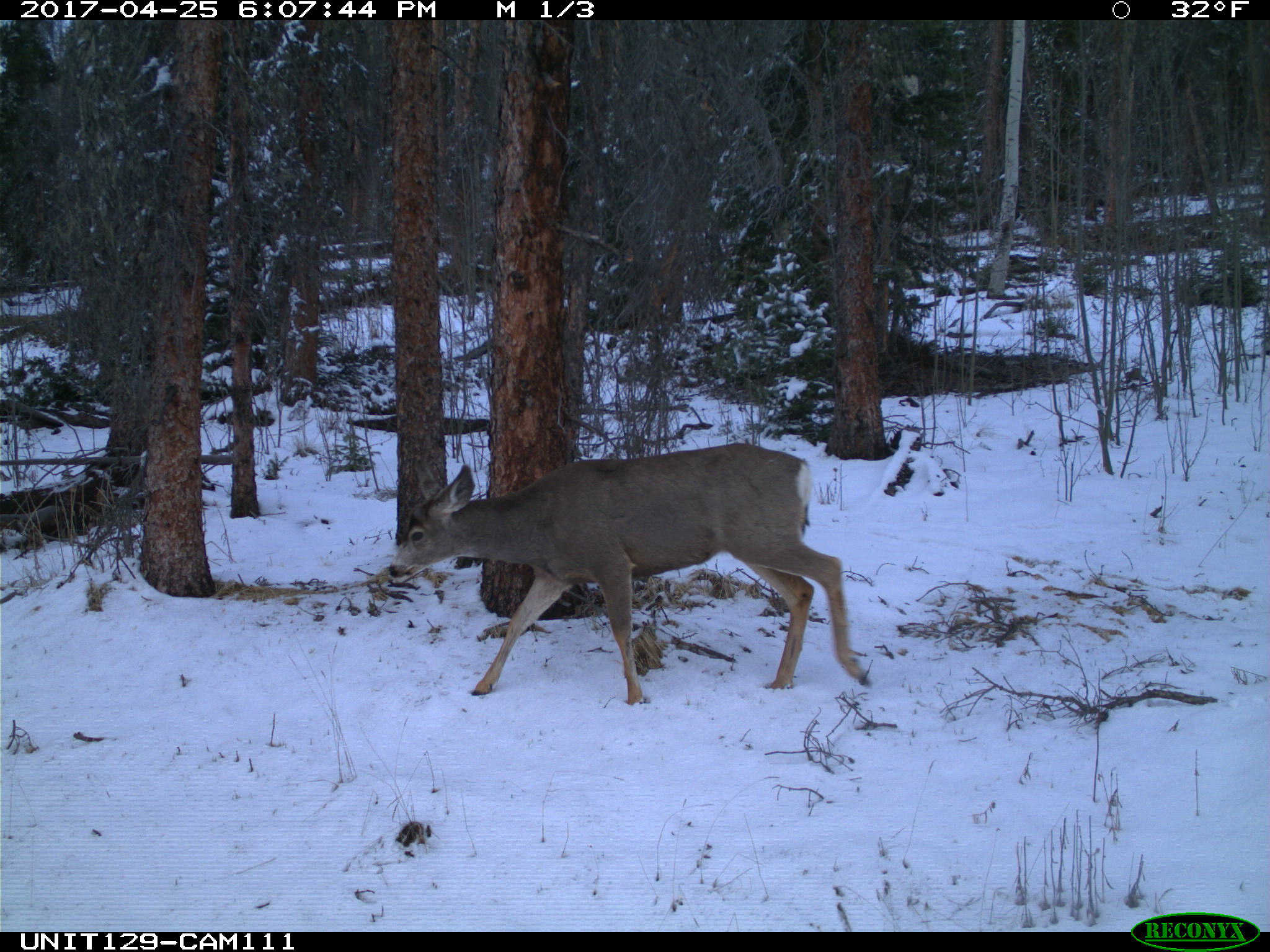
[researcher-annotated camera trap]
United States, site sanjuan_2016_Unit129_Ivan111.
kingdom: Animalia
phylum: Chordata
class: Mammalia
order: Artiodactyla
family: Cervidae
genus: Odocoileus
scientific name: Odocoileus hemionus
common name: mule deer